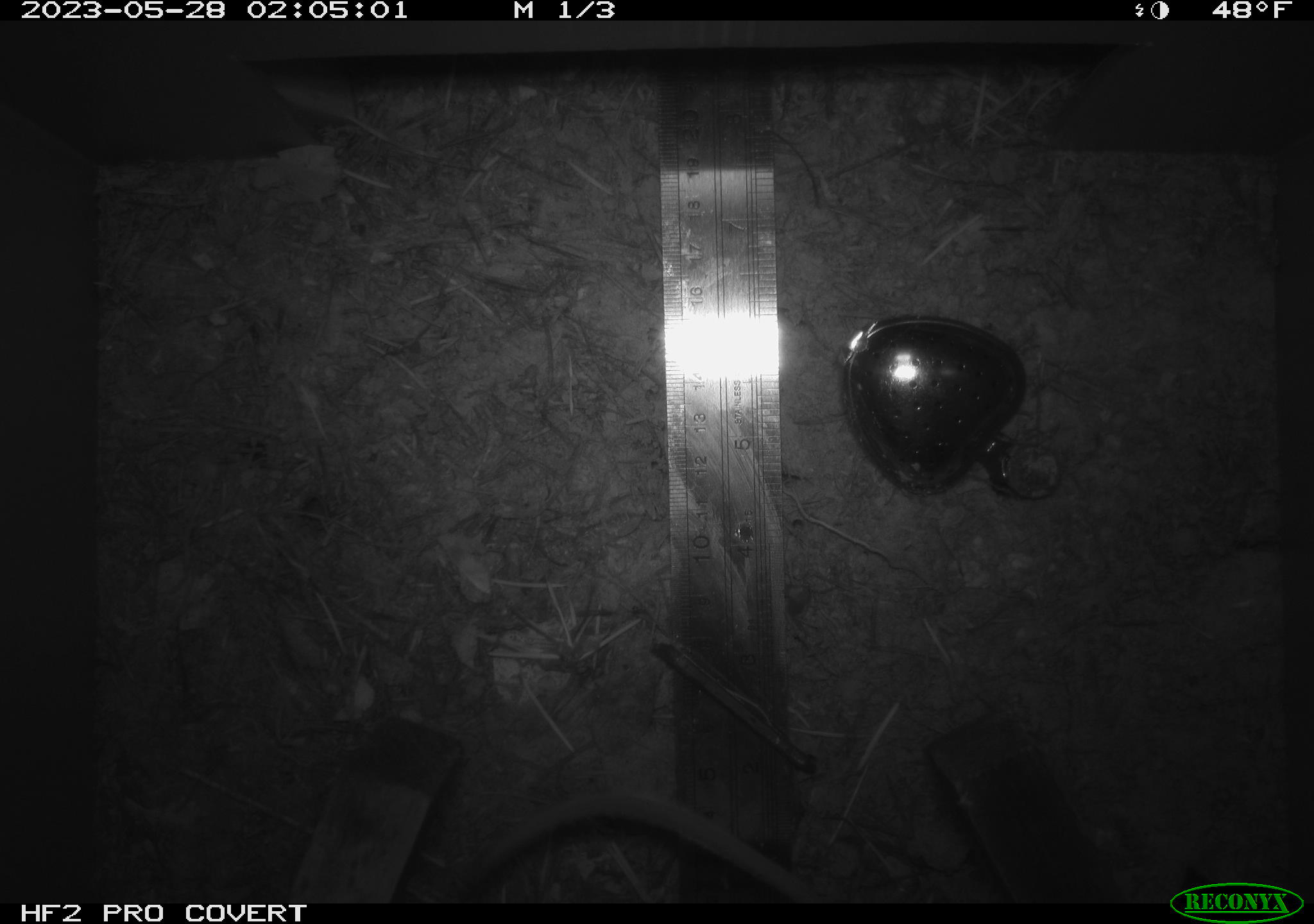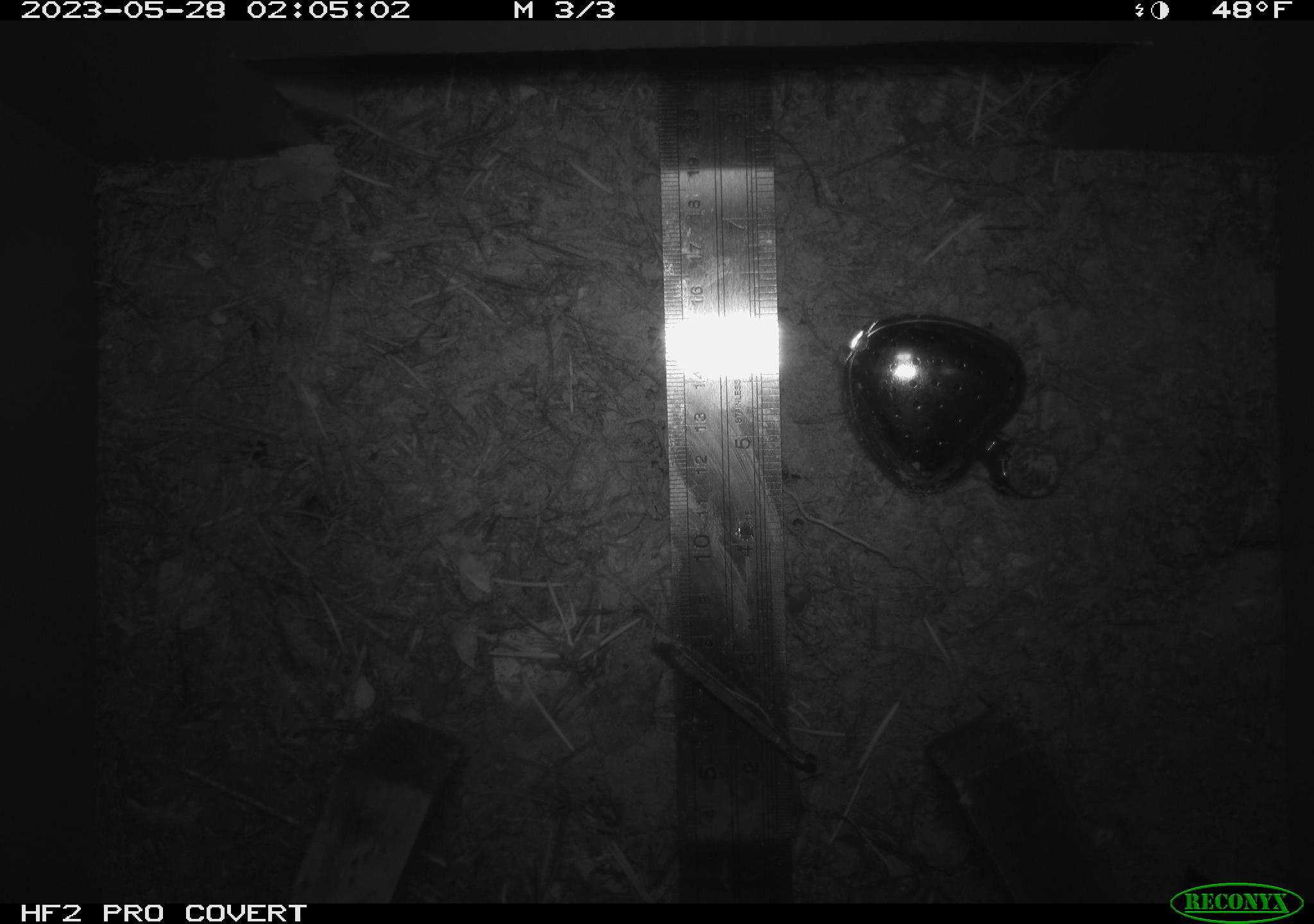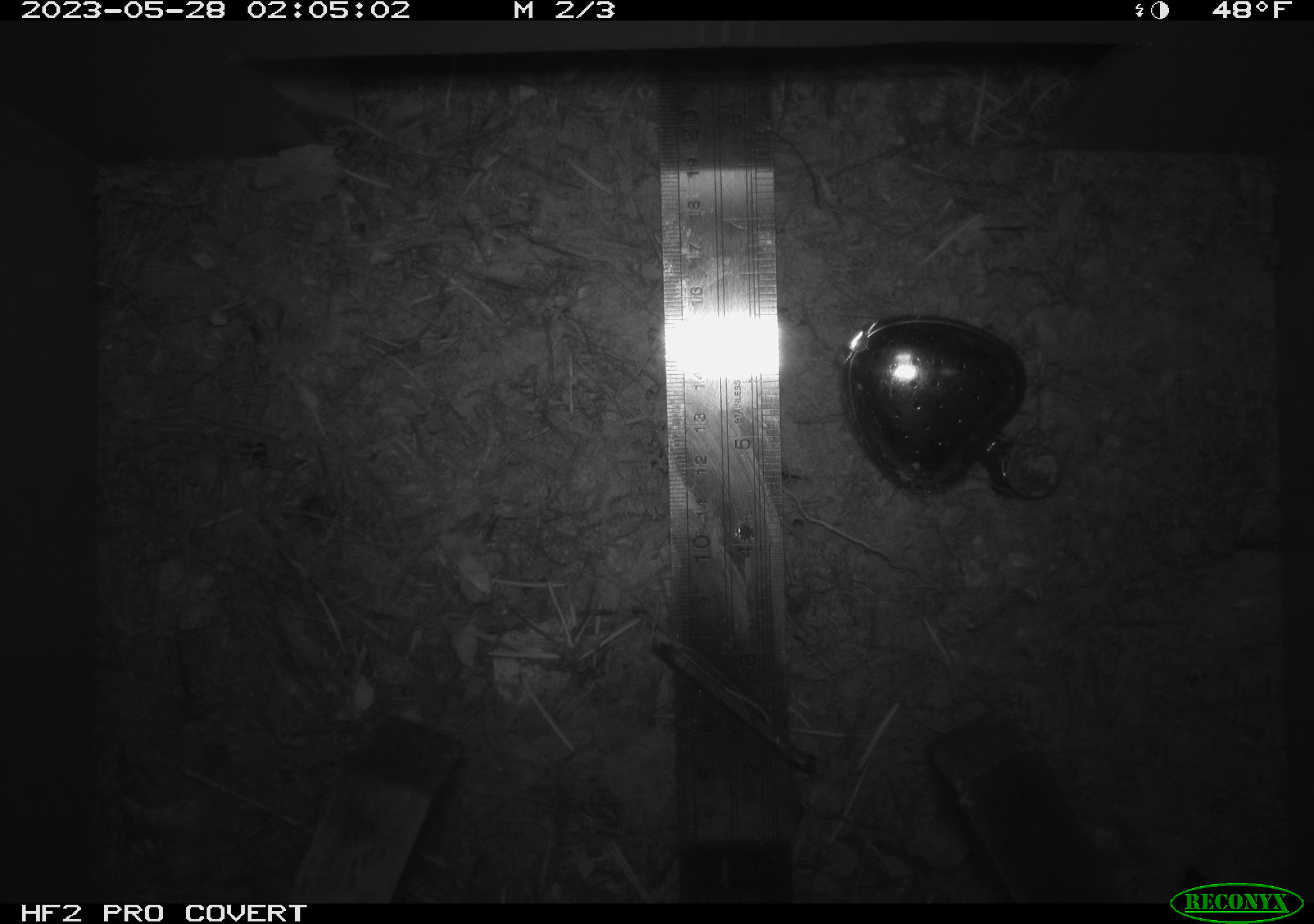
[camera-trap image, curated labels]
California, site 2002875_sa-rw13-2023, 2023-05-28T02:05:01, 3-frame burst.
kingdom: Animalia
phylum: Chordata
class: Mammalia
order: Rodentia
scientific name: Rodentia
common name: mouse species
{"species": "mouse species (Rodentia)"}